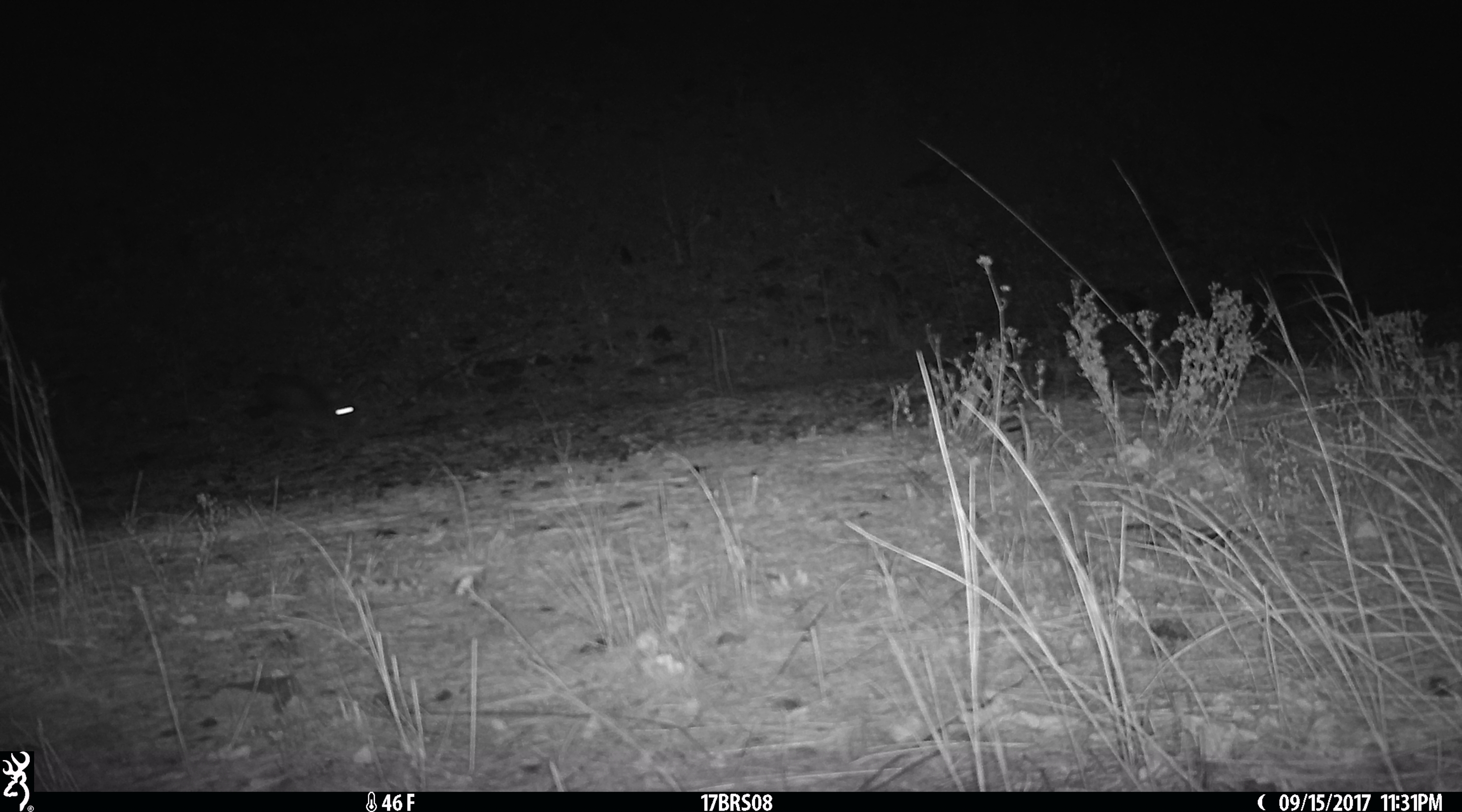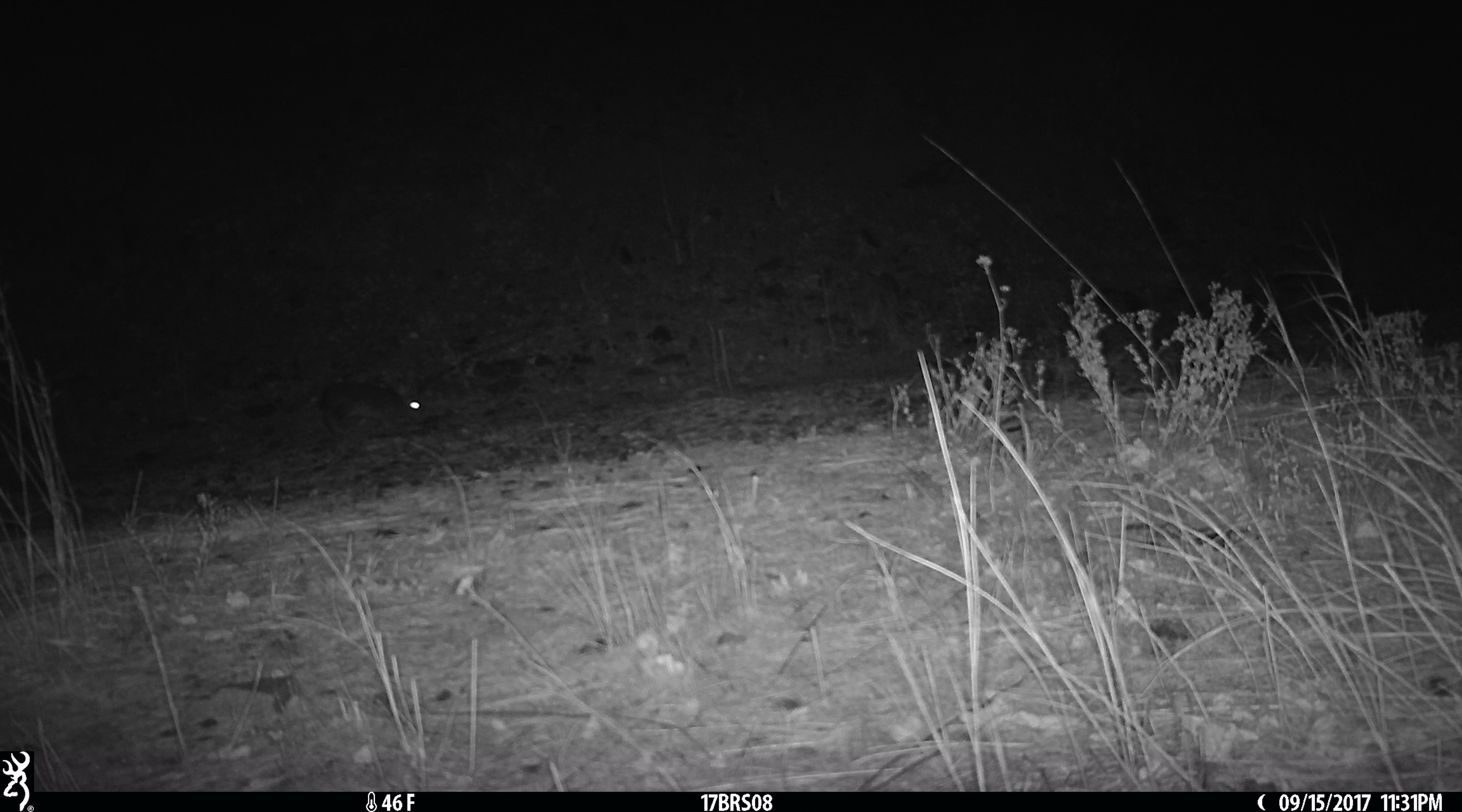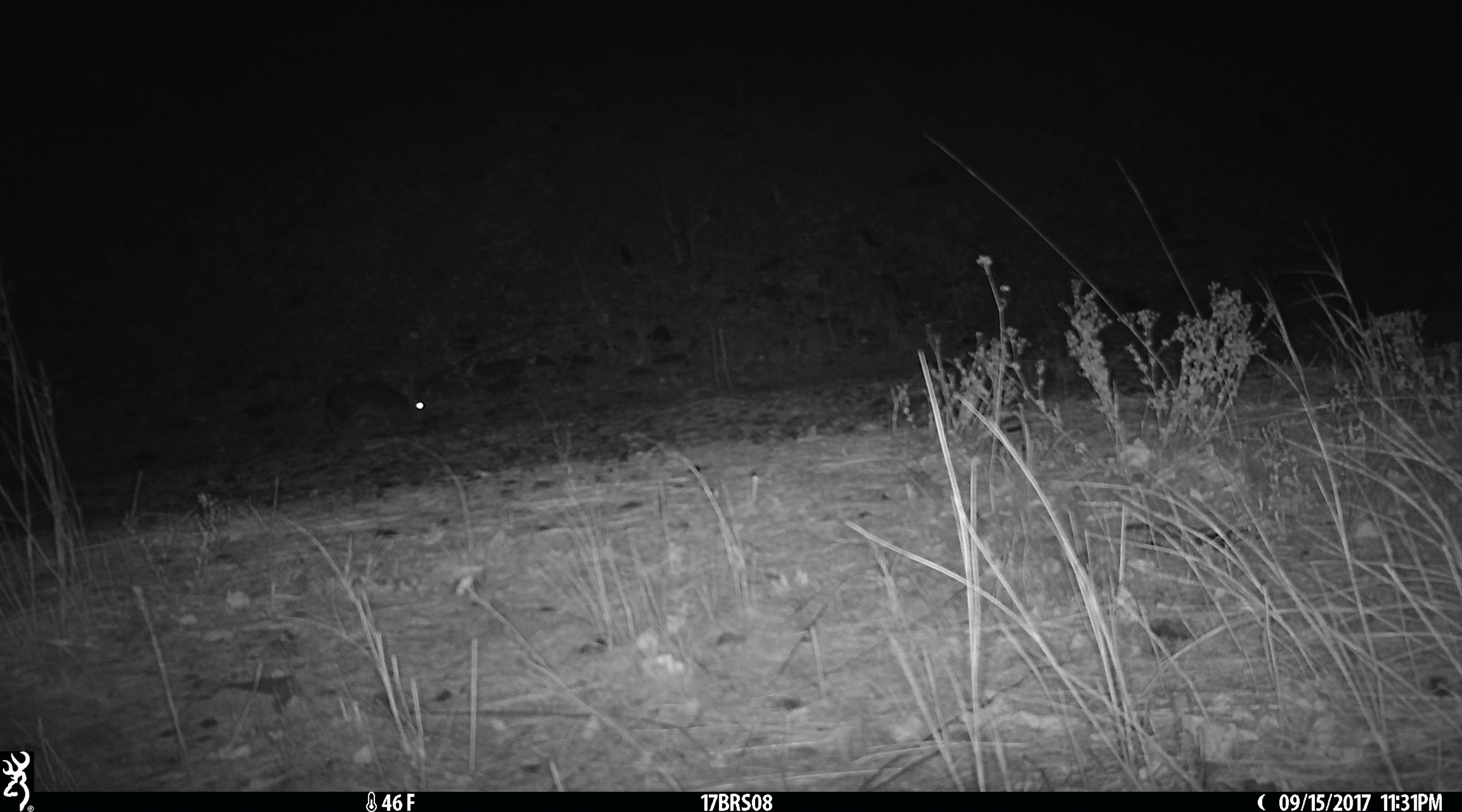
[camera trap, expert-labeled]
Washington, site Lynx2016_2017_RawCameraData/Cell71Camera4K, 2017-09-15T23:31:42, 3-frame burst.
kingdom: Animalia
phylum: Chordata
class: Mammalia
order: Lagomorpha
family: Leporidae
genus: Lepus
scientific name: Lepus americanus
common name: snowshoe hare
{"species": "Lepus americanus (snowshoe hare)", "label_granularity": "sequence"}